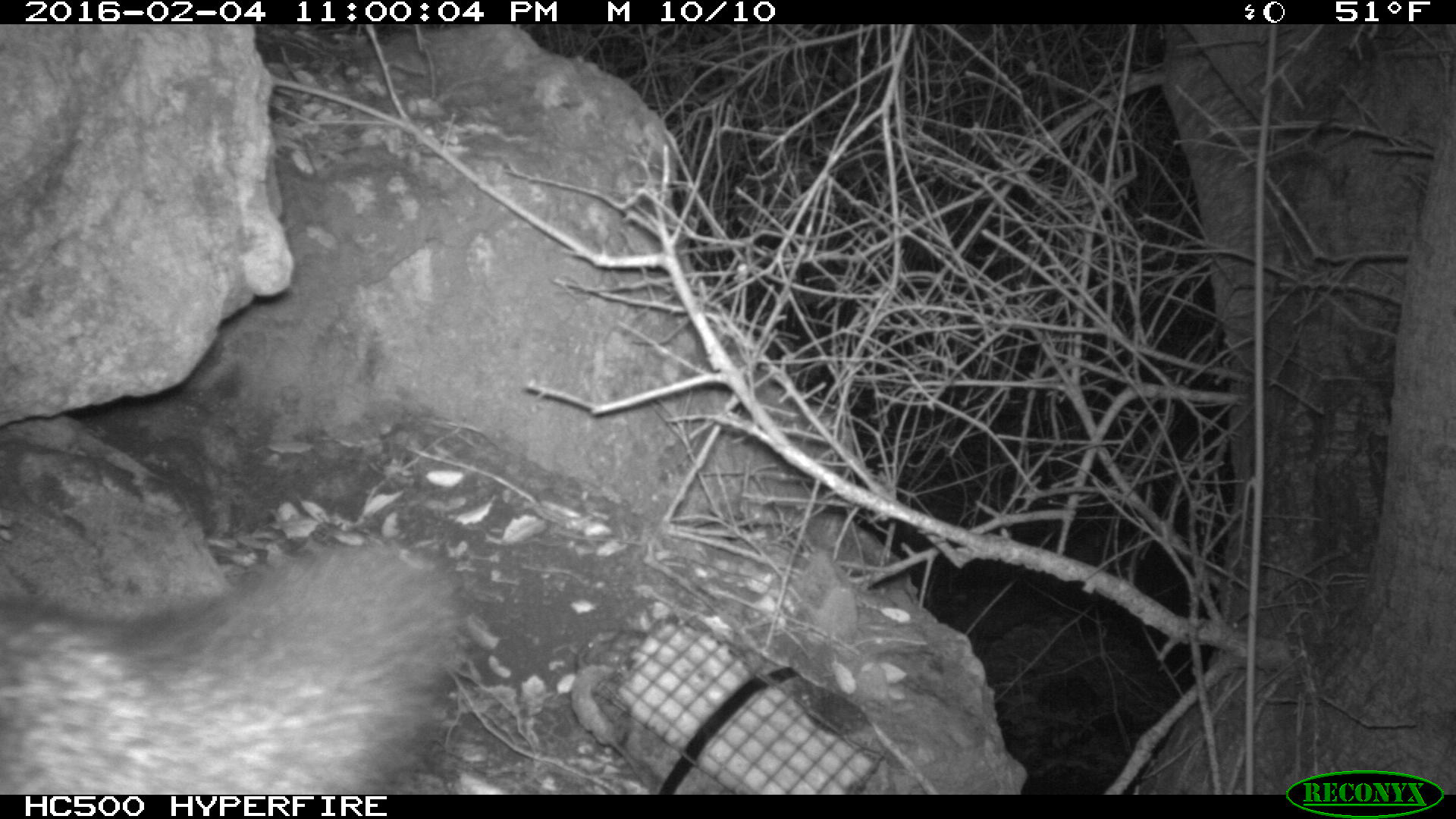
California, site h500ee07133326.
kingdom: Animalia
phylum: Chordata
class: Mammalia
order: Carnivora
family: Canidae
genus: Urocyon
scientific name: Urocyon littoralis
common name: island fox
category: fox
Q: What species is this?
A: Fox (island fox) (Urocyon littoralis).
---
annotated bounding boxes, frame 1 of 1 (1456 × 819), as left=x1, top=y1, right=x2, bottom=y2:
fox: left=0, top=538, right=470, bottom=793